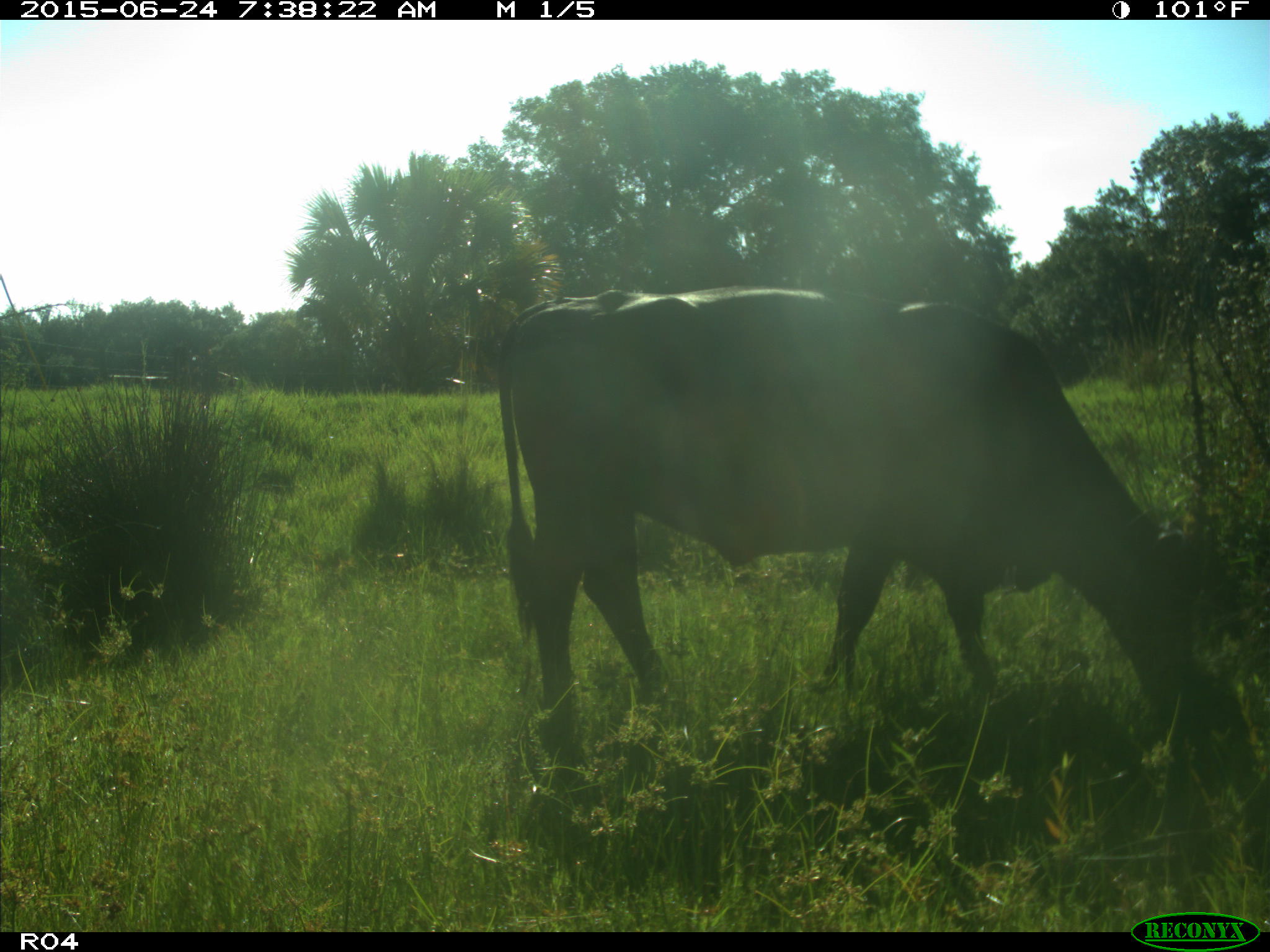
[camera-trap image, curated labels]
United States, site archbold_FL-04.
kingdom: Animalia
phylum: Chordata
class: Mammalia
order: Artiodactyla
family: Bovidae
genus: Bos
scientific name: Bos taurus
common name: domestic cow